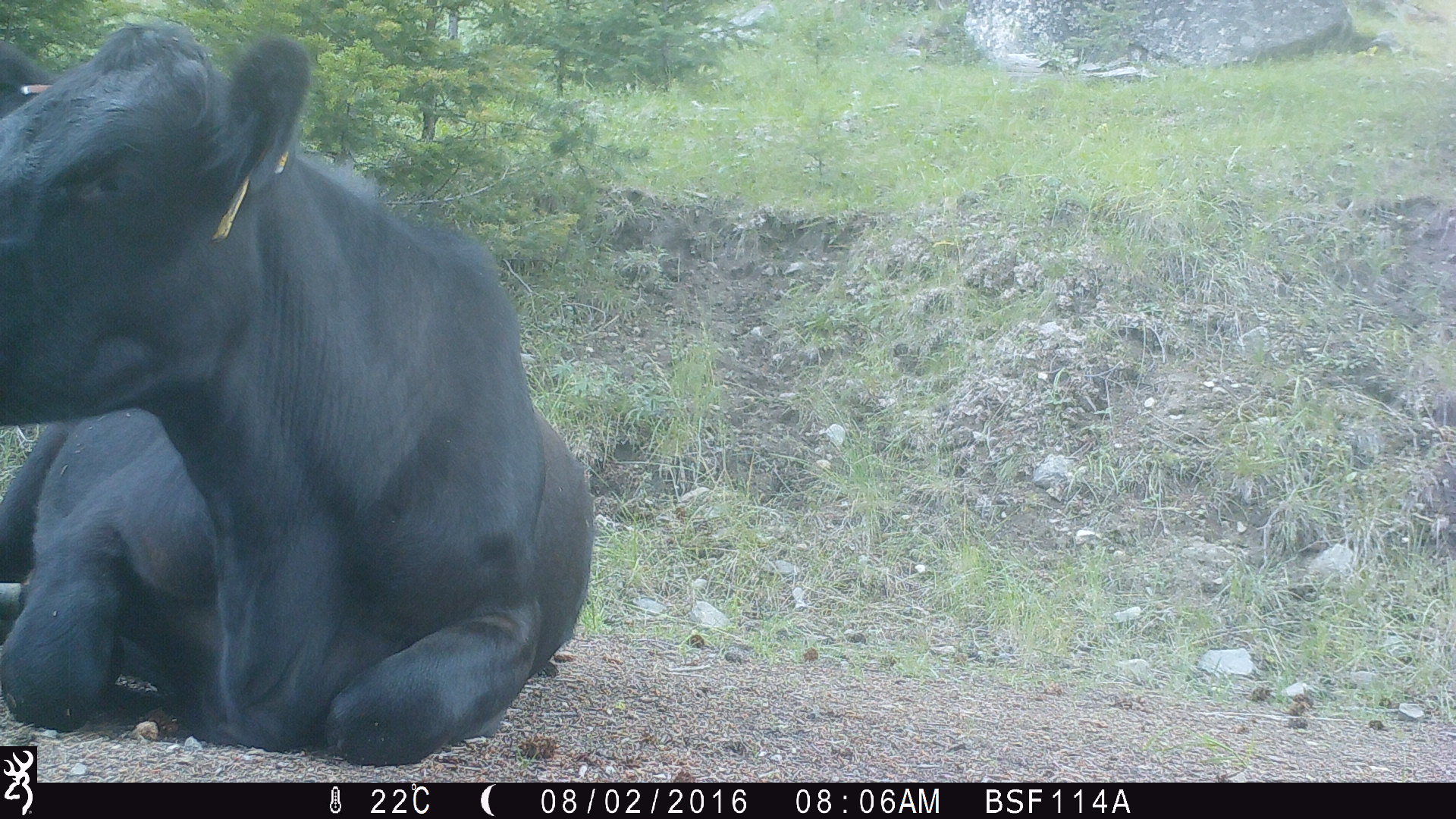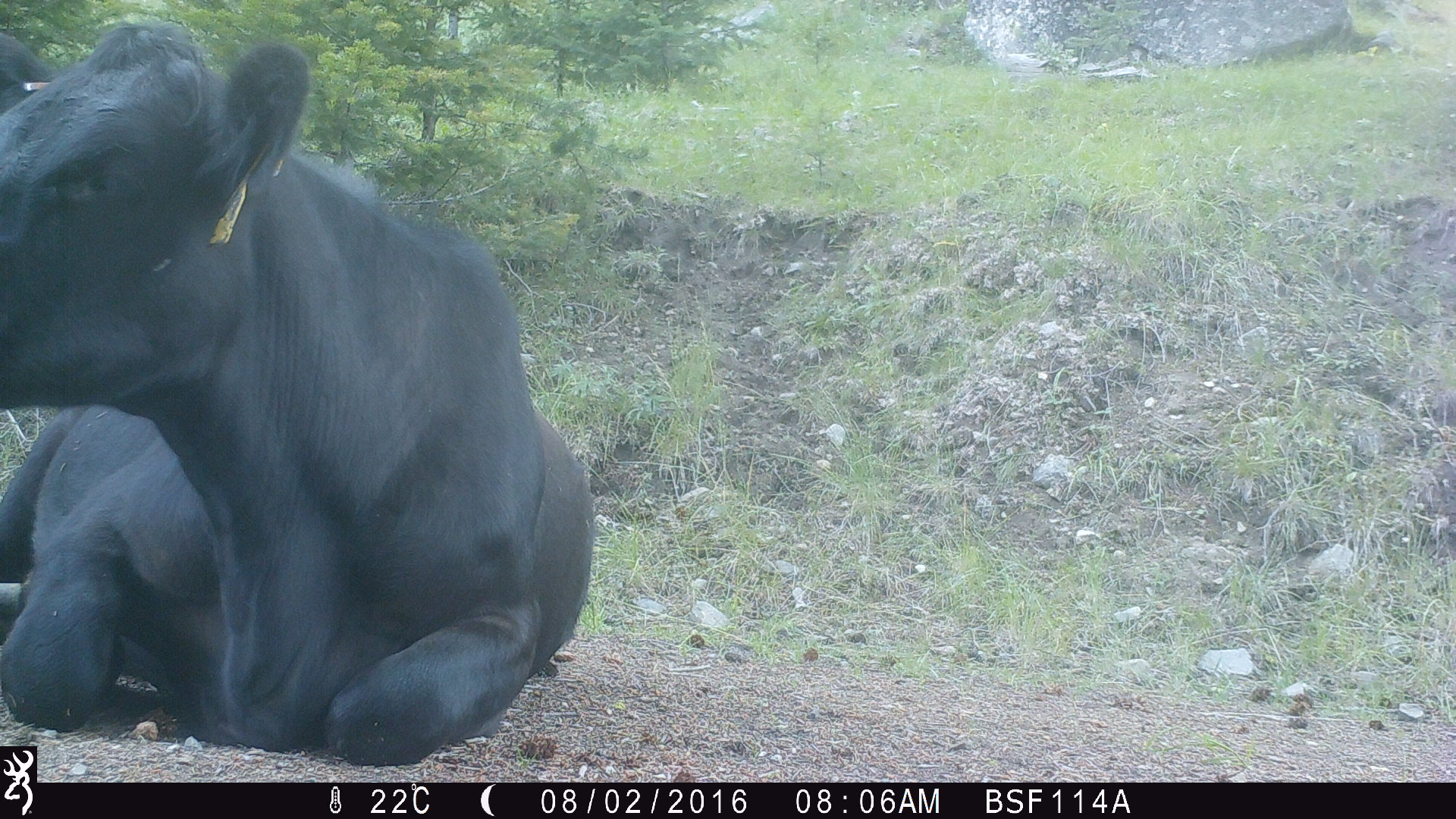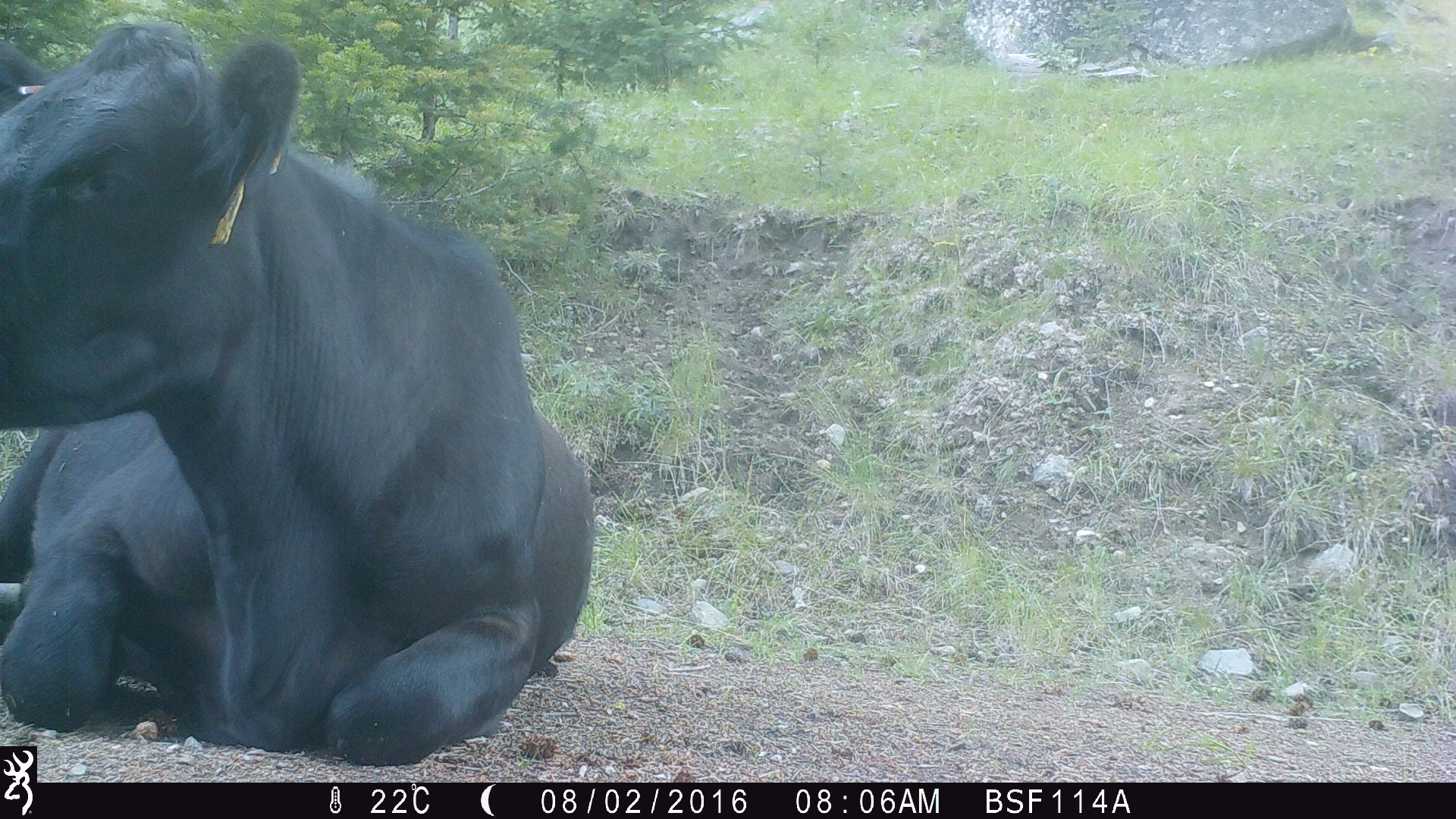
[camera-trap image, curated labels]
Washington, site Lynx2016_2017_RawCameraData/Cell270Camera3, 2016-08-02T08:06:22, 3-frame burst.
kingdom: Animalia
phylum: Chordata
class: Mammalia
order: Artiodactyla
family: Bovidae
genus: Bos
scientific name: Bos taurus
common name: domestic cattle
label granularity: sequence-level